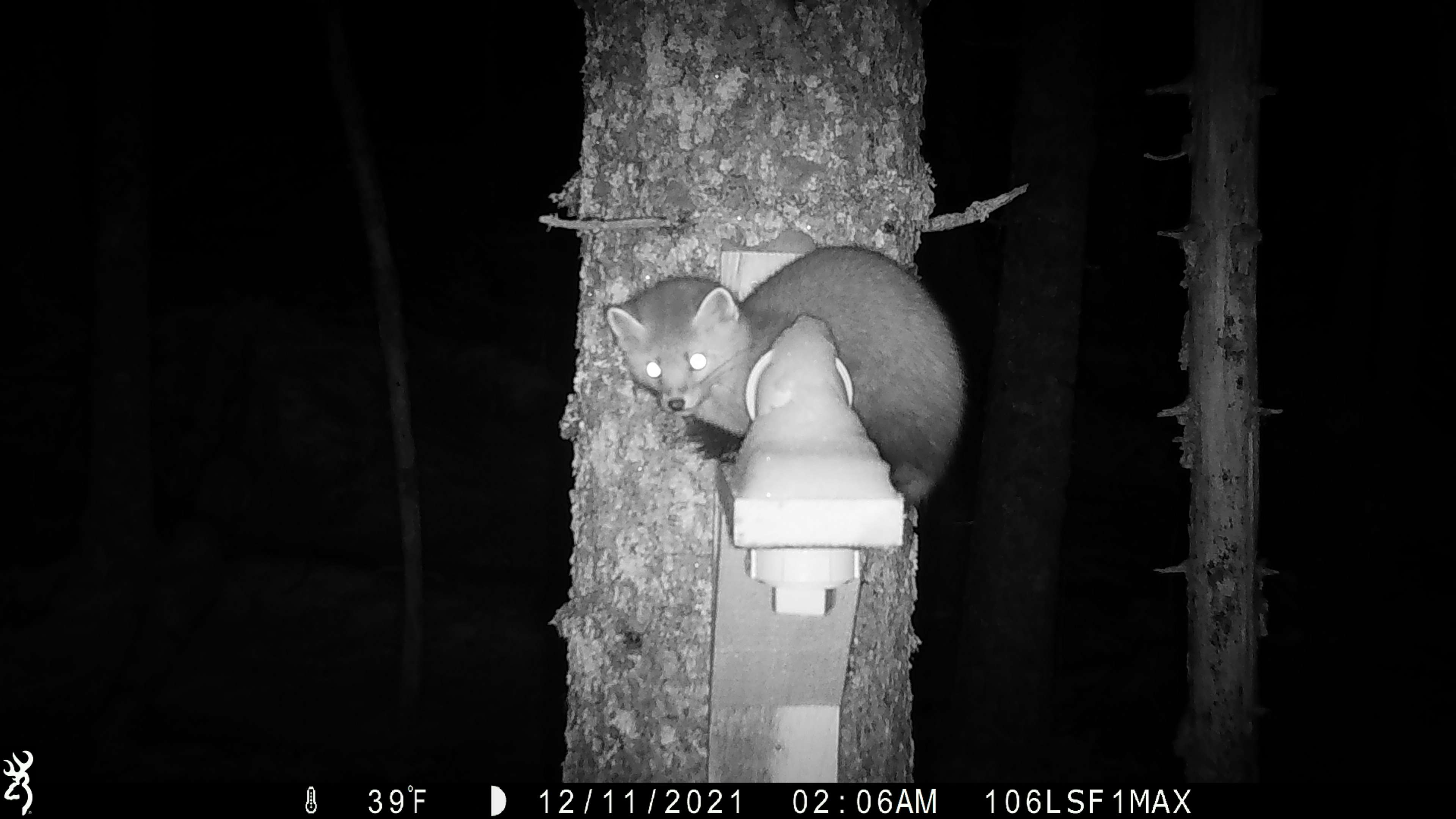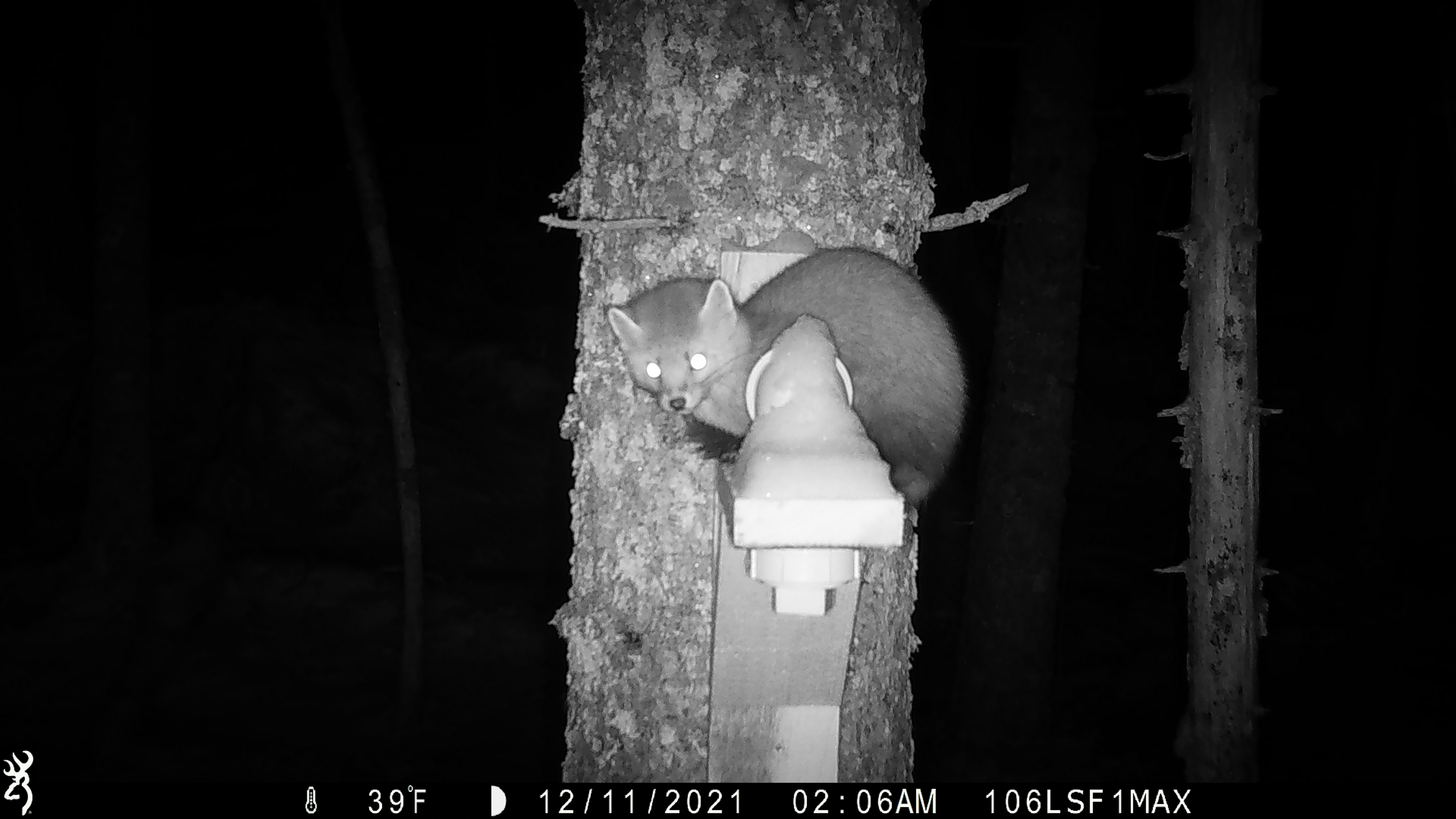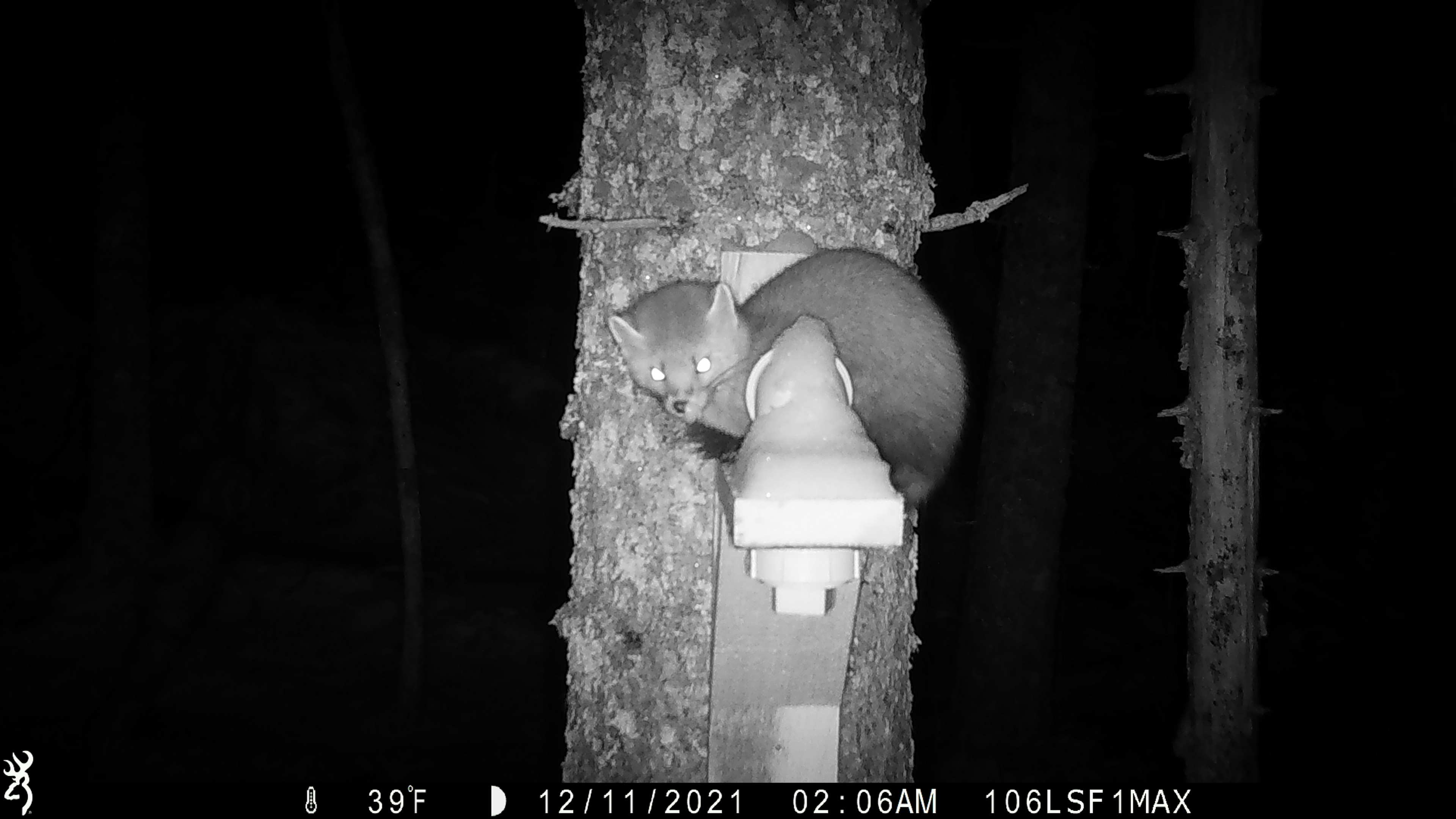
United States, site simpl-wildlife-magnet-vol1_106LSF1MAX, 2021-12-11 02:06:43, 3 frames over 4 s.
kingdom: Animalia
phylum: Chordata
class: Mammalia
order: Carnivora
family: Mustelidae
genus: Martes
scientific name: Martes americana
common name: american marten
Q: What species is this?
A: American marten (Martes americana).